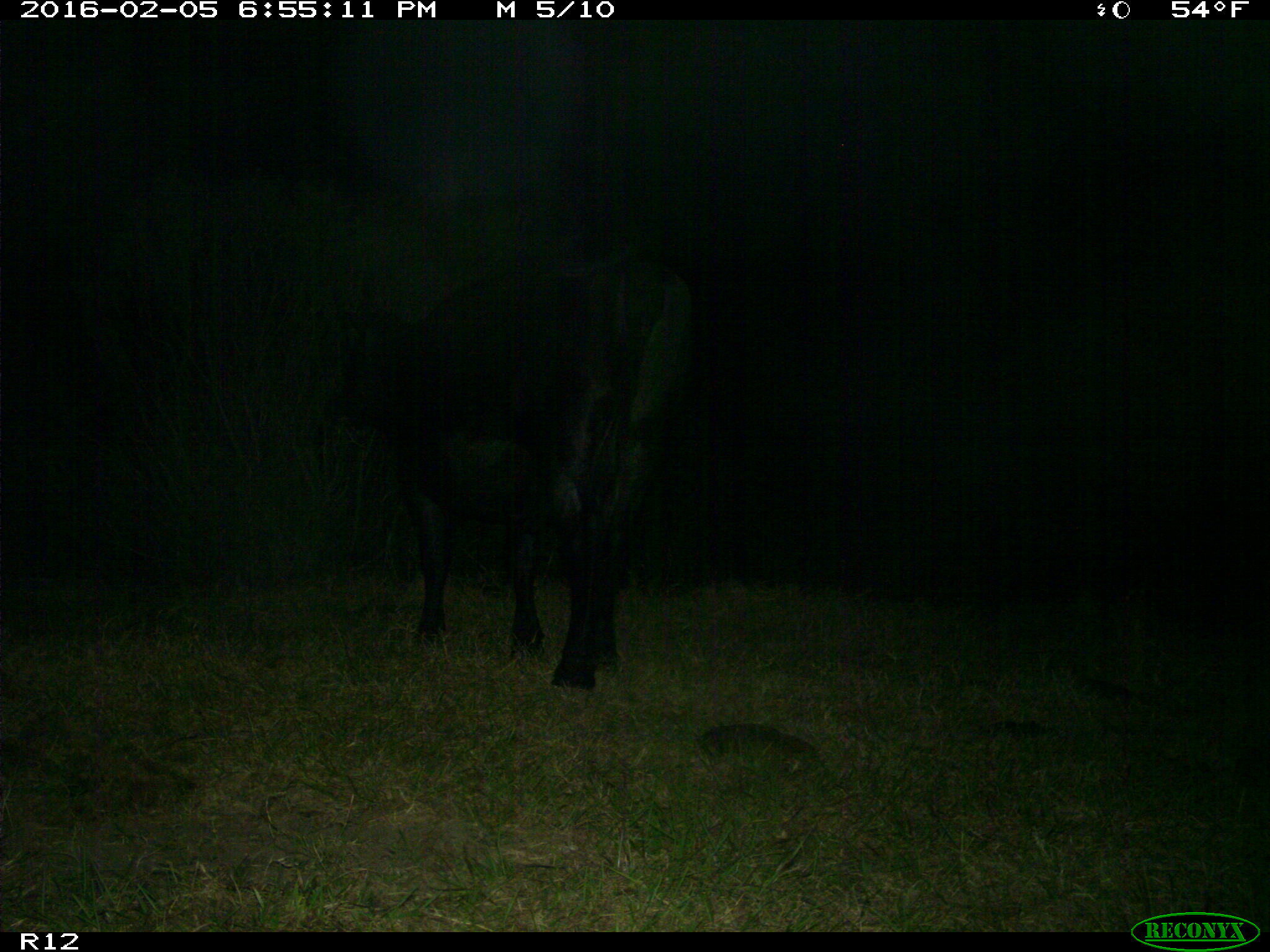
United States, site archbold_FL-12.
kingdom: Animalia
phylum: Chordata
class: Mammalia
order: Artiodactyla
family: Bovidae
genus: Bos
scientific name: Bos taurus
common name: domestic cow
Bos taurus (domestic cow).